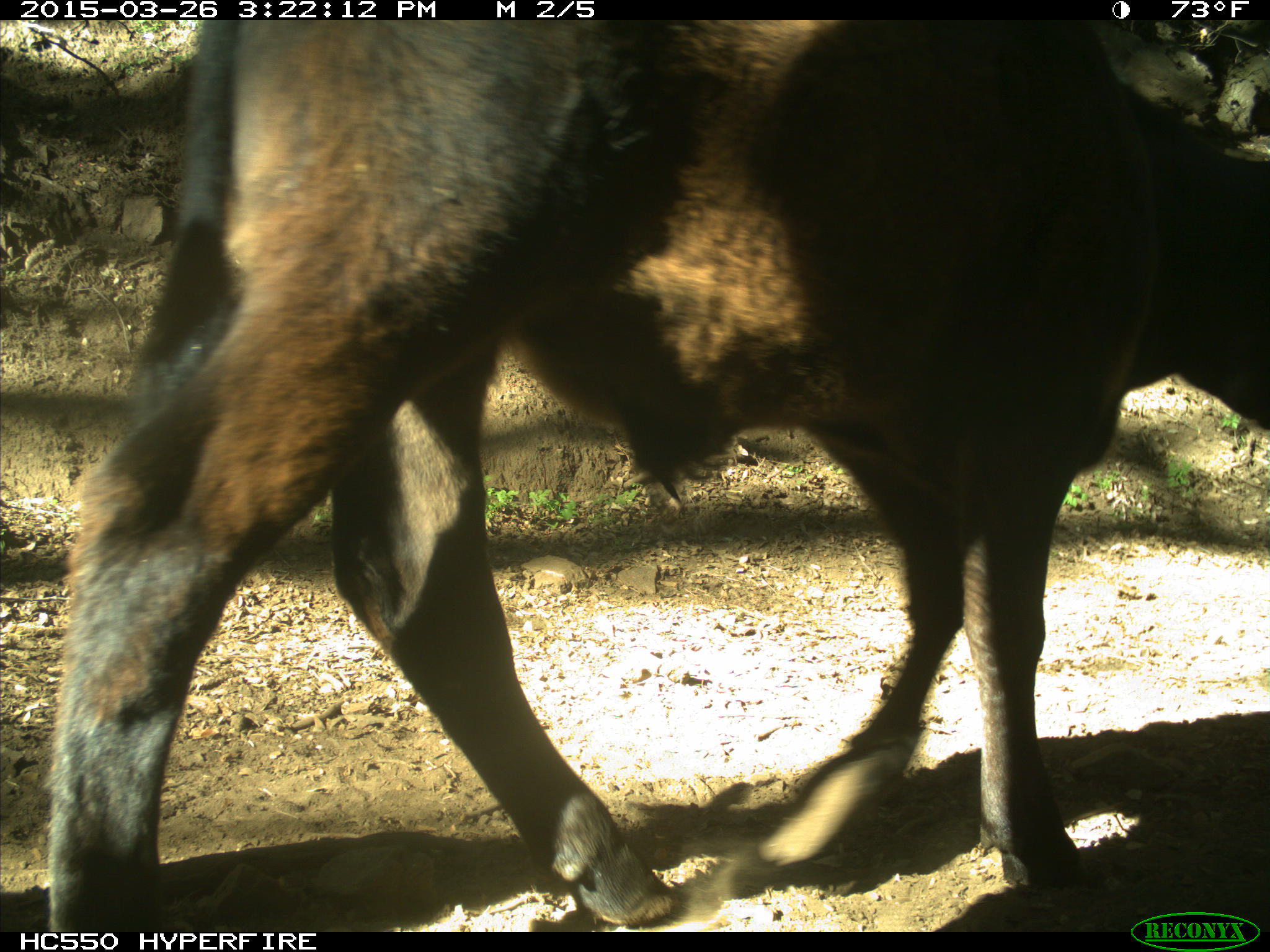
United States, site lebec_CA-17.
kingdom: Animalia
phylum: Chordata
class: Mammalia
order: Artiodactyla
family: Bovidae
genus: Bos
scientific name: Bos taurus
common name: domestic cow